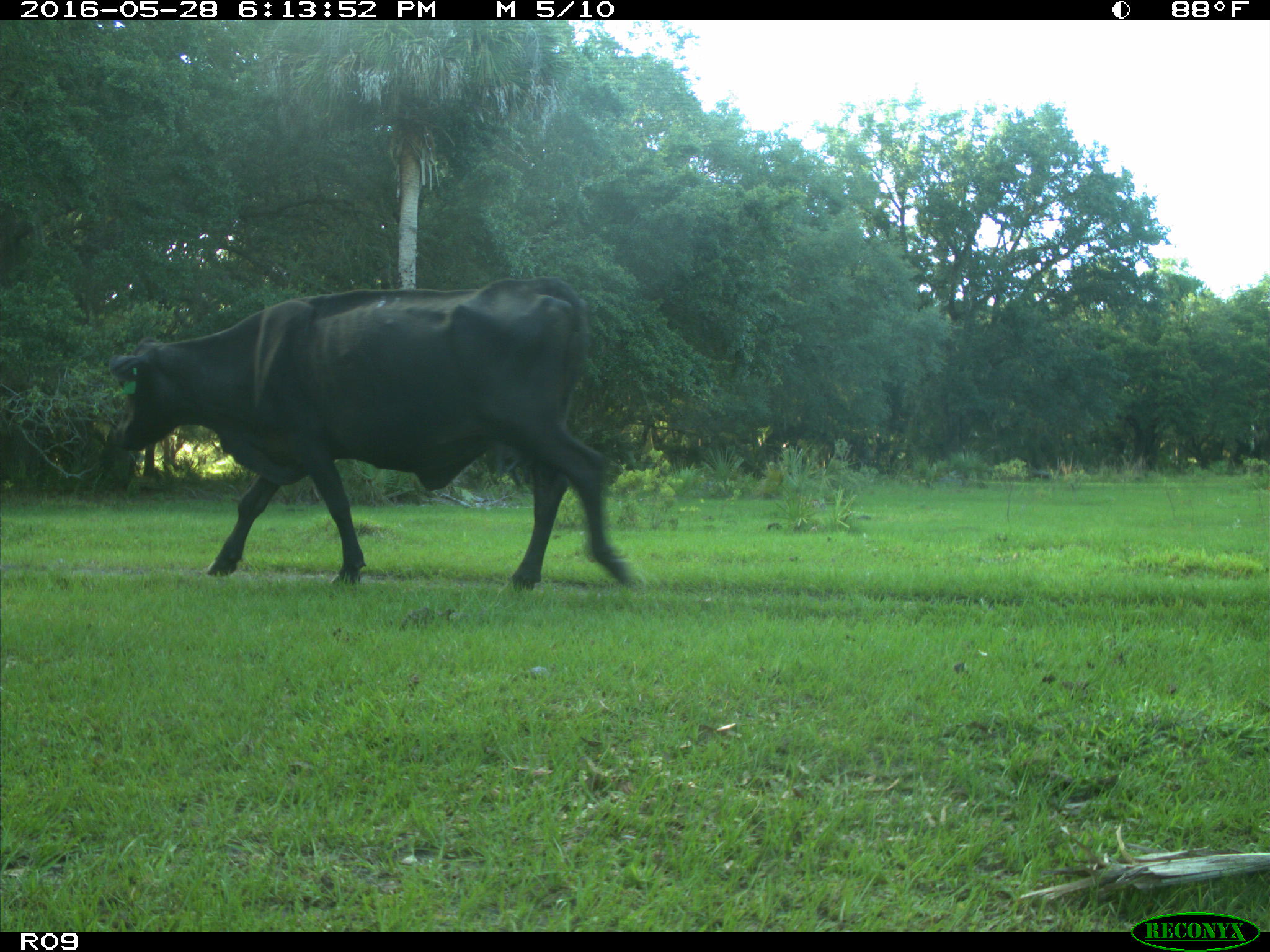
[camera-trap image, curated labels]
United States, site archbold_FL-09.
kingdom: Animalia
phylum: Chordata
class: Mammalia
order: Artiodactyla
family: Bovidae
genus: Bos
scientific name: Bos taurus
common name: domestic cow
Bos taurus (domestic cow).